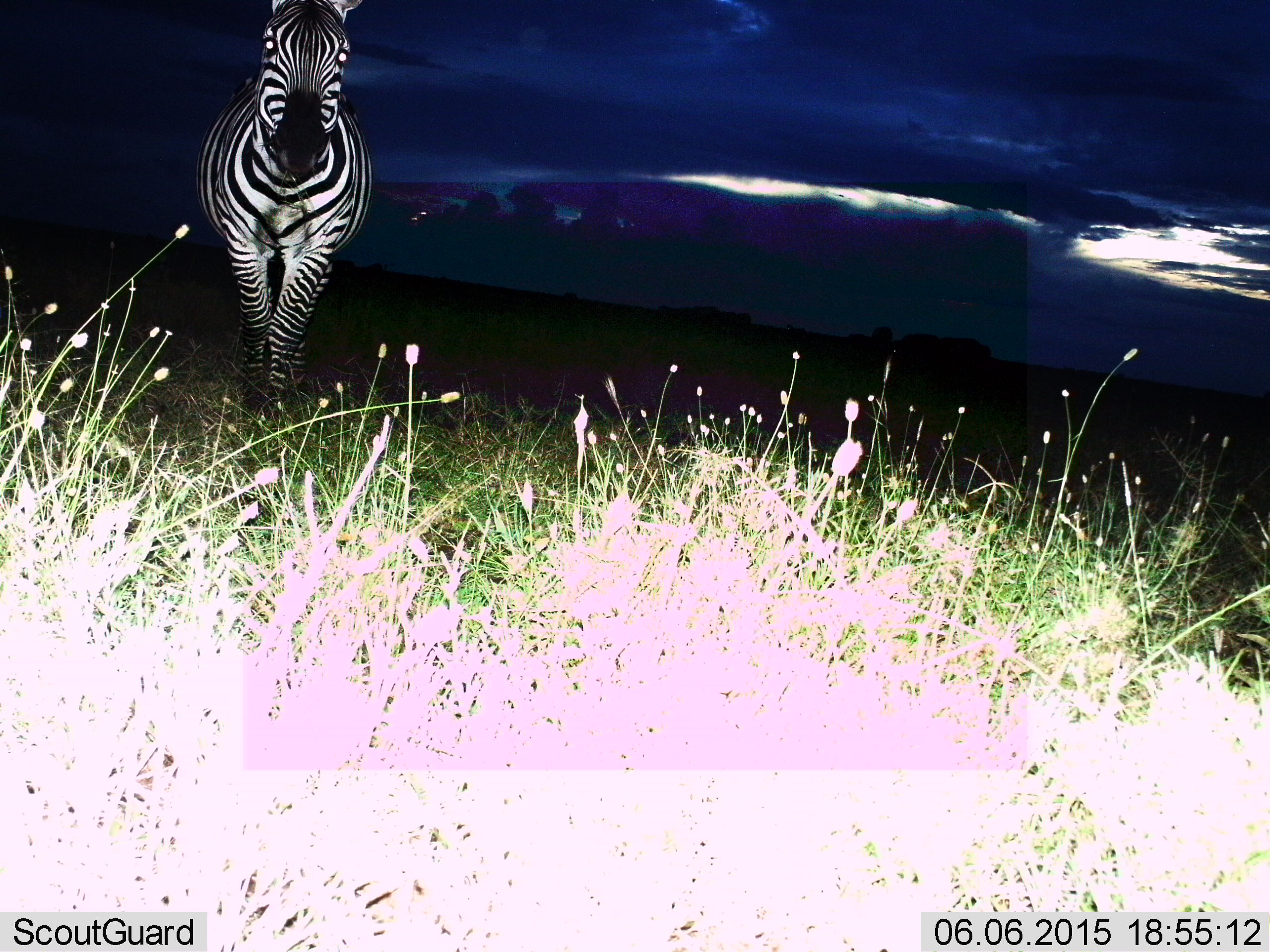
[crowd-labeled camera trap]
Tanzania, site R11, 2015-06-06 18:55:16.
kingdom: Animalia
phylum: Chordata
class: Mammalia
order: Perissodactyla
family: Equidae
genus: Equus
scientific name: Equus quagga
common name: plains zebra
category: zebra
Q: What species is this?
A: Zebra (plains zebra) (Equus quagga).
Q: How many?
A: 1.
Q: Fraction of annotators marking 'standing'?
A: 30%.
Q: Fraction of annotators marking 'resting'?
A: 0%.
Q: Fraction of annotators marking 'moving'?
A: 70%.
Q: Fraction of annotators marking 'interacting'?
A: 0%.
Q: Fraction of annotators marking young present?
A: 0%.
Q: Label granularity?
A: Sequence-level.